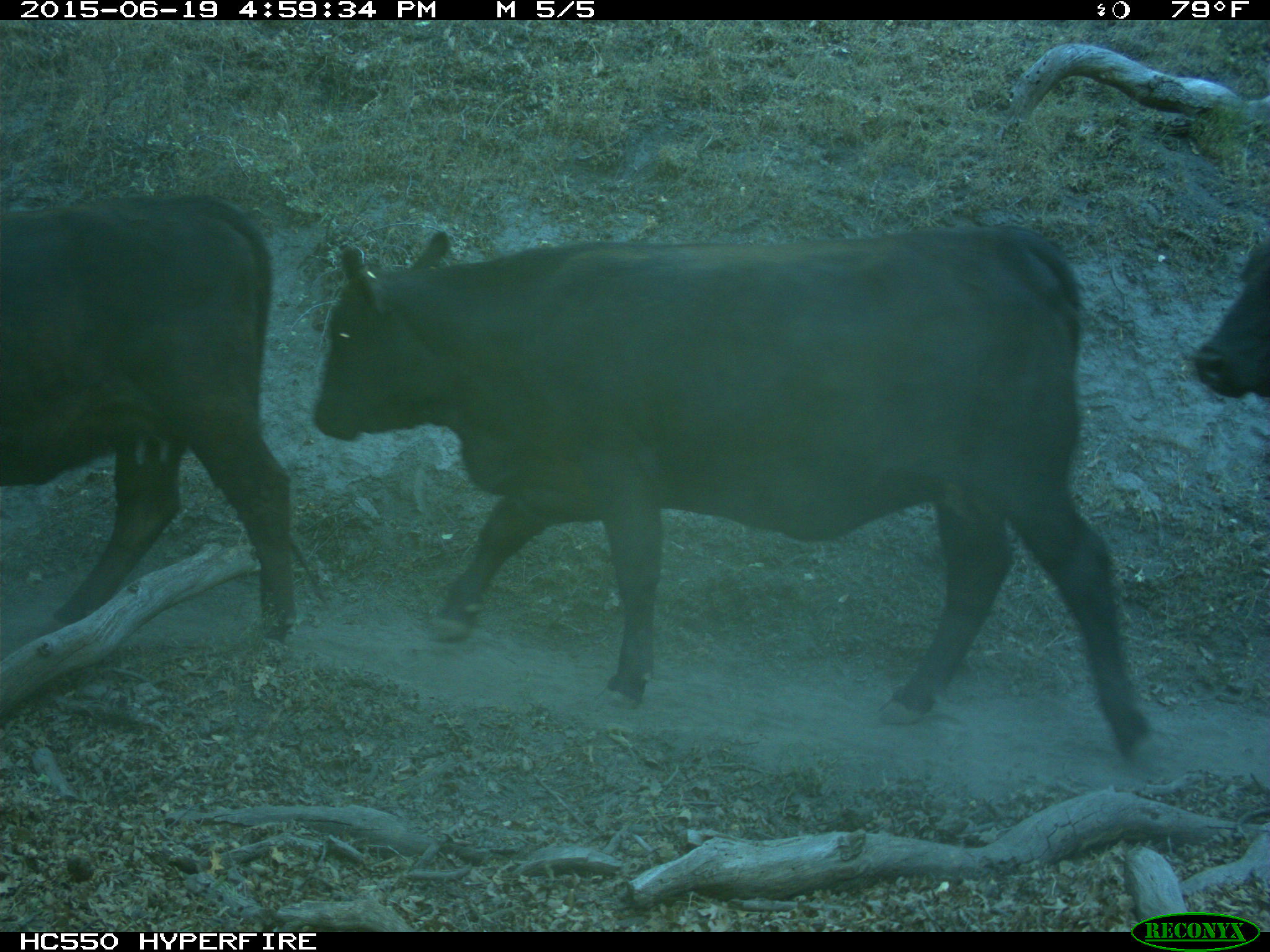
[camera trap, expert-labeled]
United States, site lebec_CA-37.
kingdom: Animalia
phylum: Chordata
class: Mammalia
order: Artiodactyla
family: Bovidae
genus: Bos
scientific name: Bos taurus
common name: domestic cow